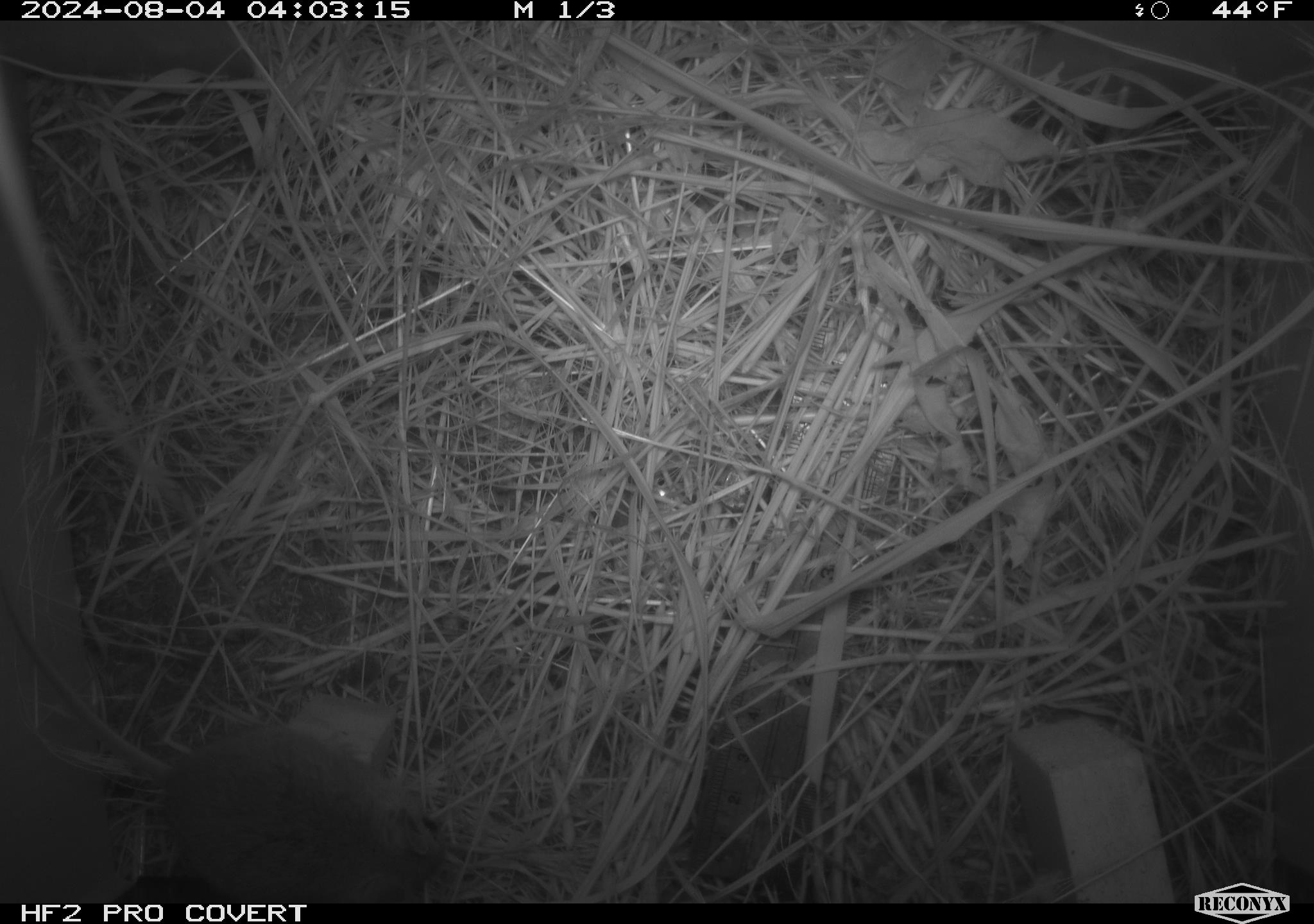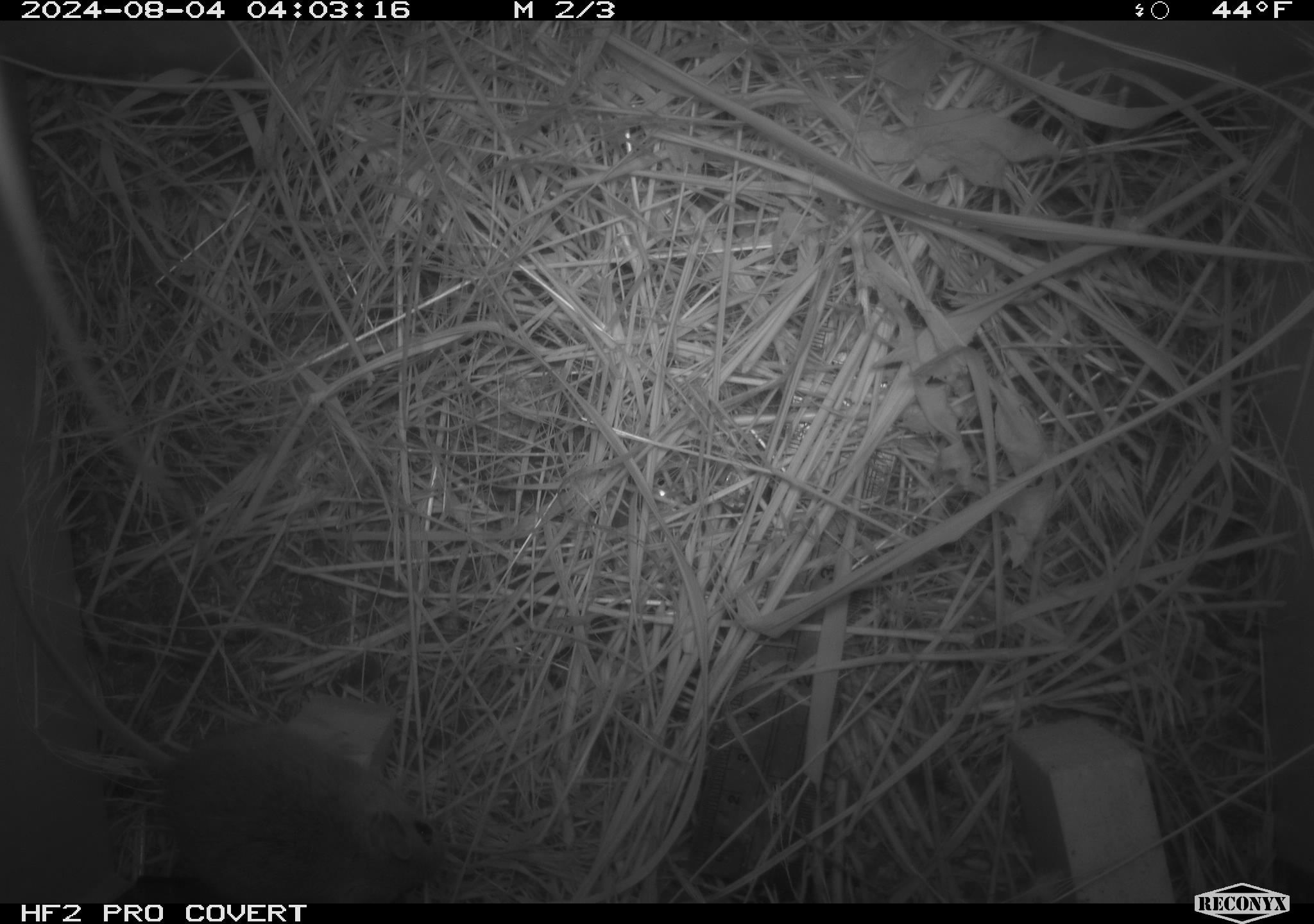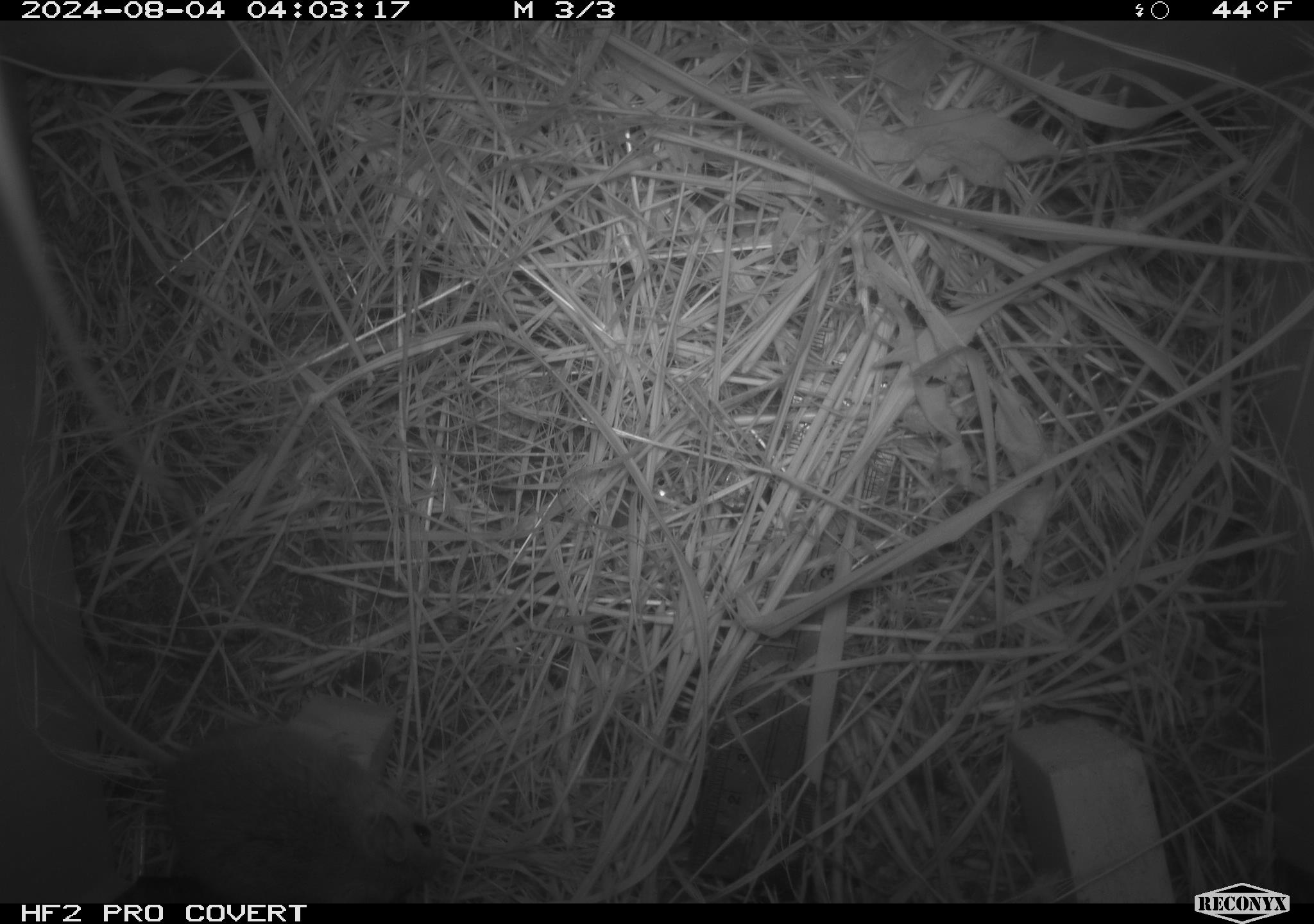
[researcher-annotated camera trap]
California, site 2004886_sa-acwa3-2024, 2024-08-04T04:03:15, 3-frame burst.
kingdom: Animalia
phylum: Chordata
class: Mammalia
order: Rodentia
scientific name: Rodentia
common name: mouse species